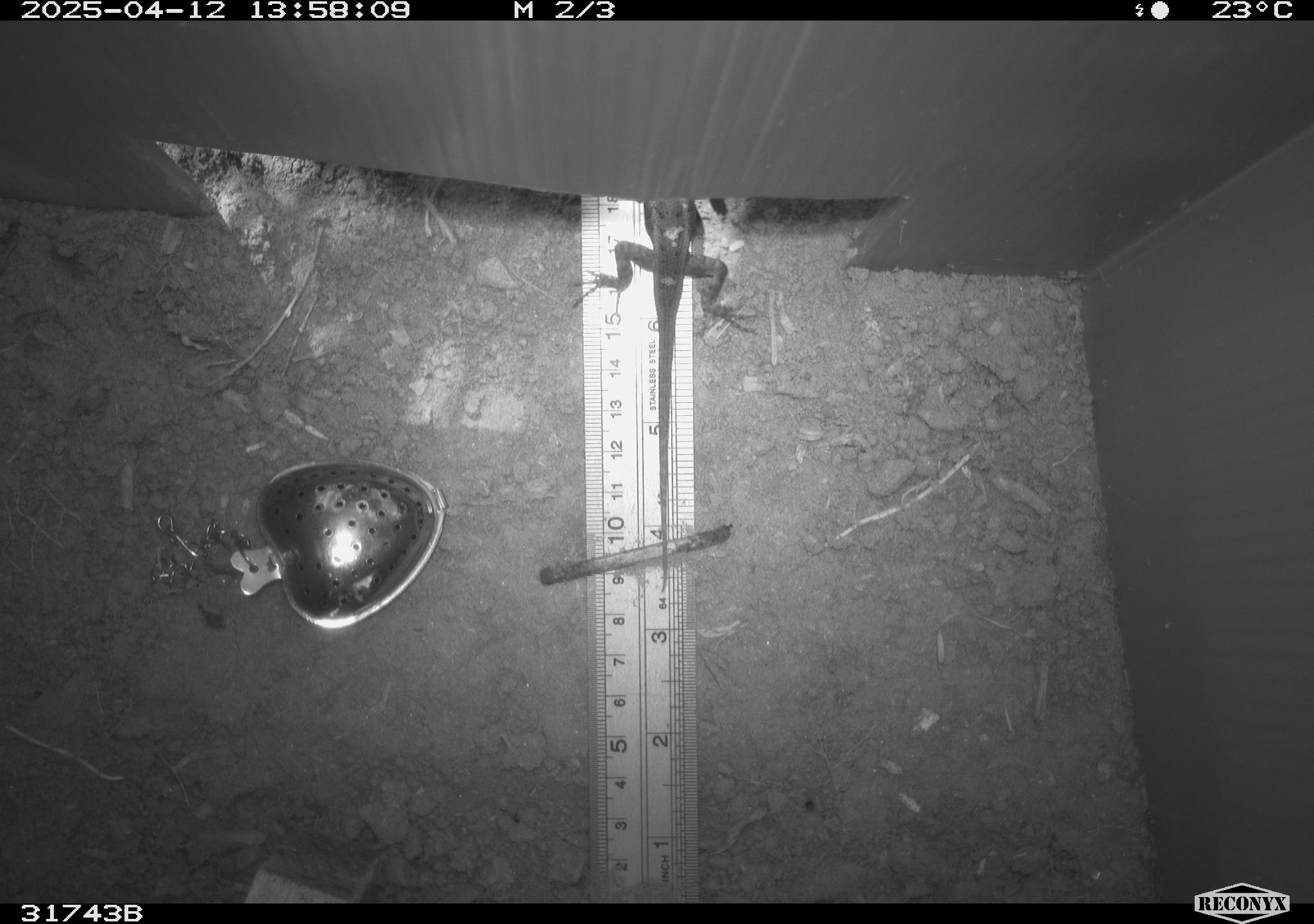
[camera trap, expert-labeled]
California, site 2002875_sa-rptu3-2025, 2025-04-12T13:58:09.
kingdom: Animalia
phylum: Chordata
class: Reptilia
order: Squamata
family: Phrynosomatidae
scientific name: Phrynosomatidae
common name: north american spiny lizards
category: sceloporus/uta species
Sceloporus/uta species (north american spiny lizards) (Phrynosomatidae).